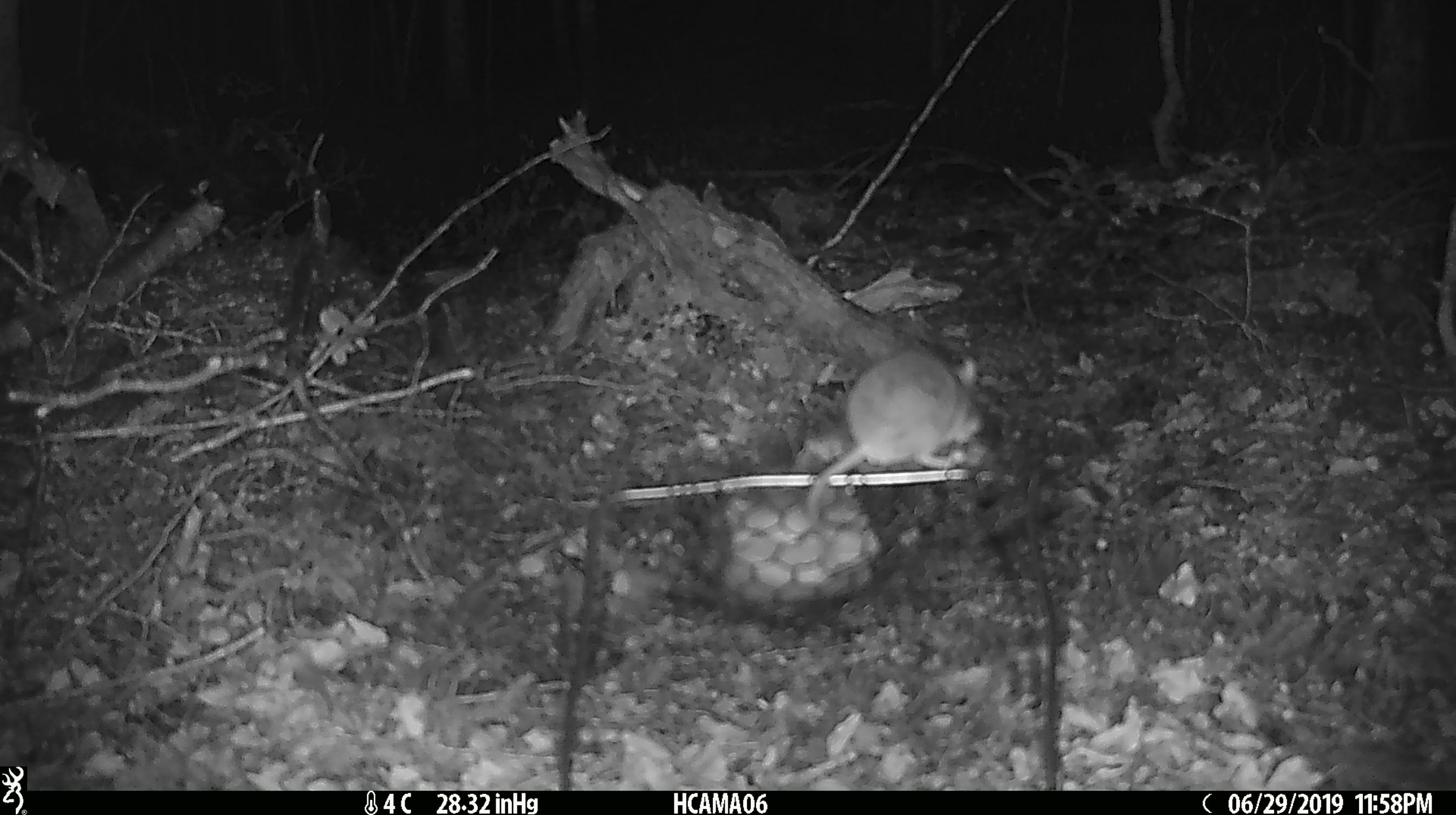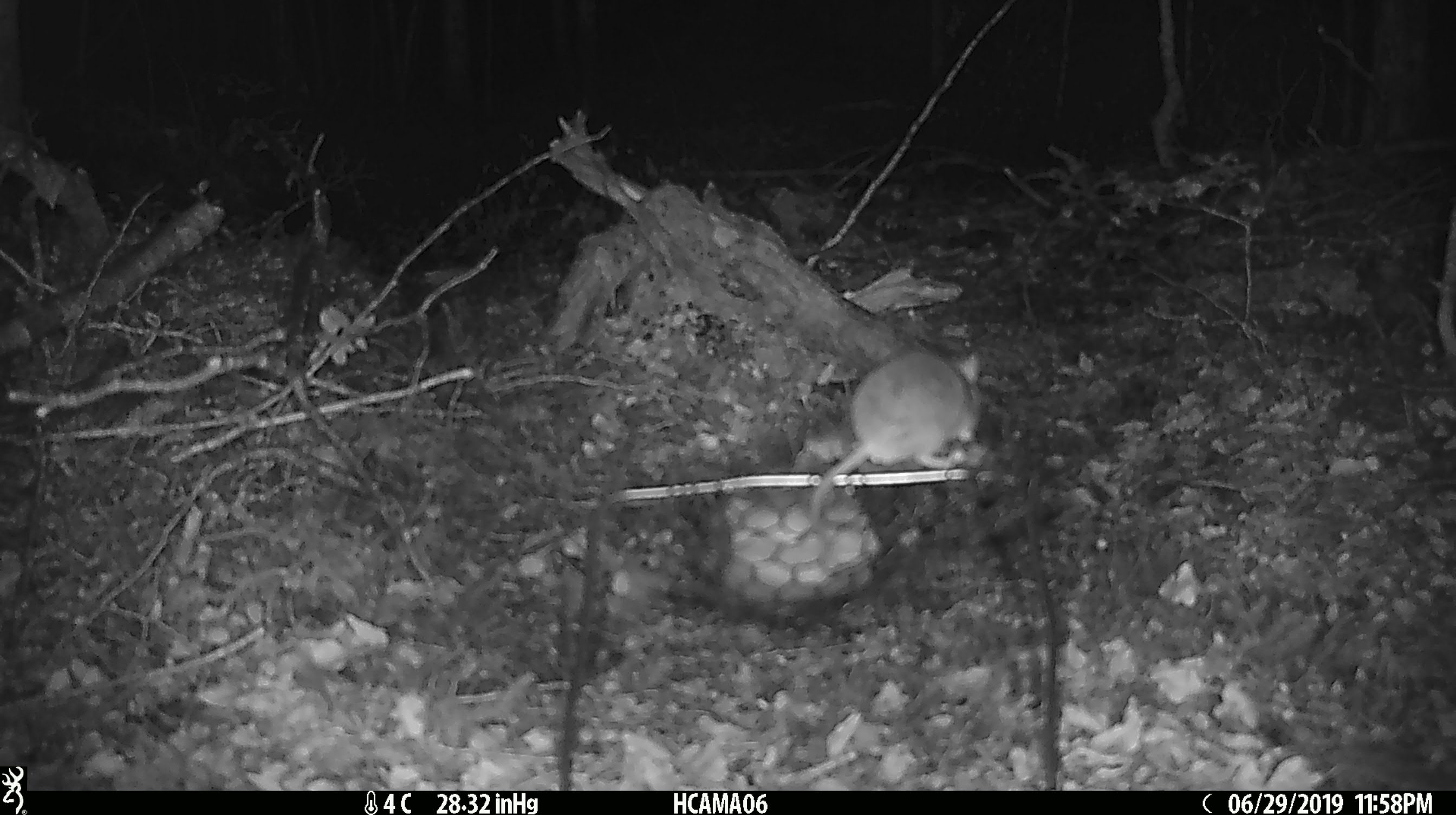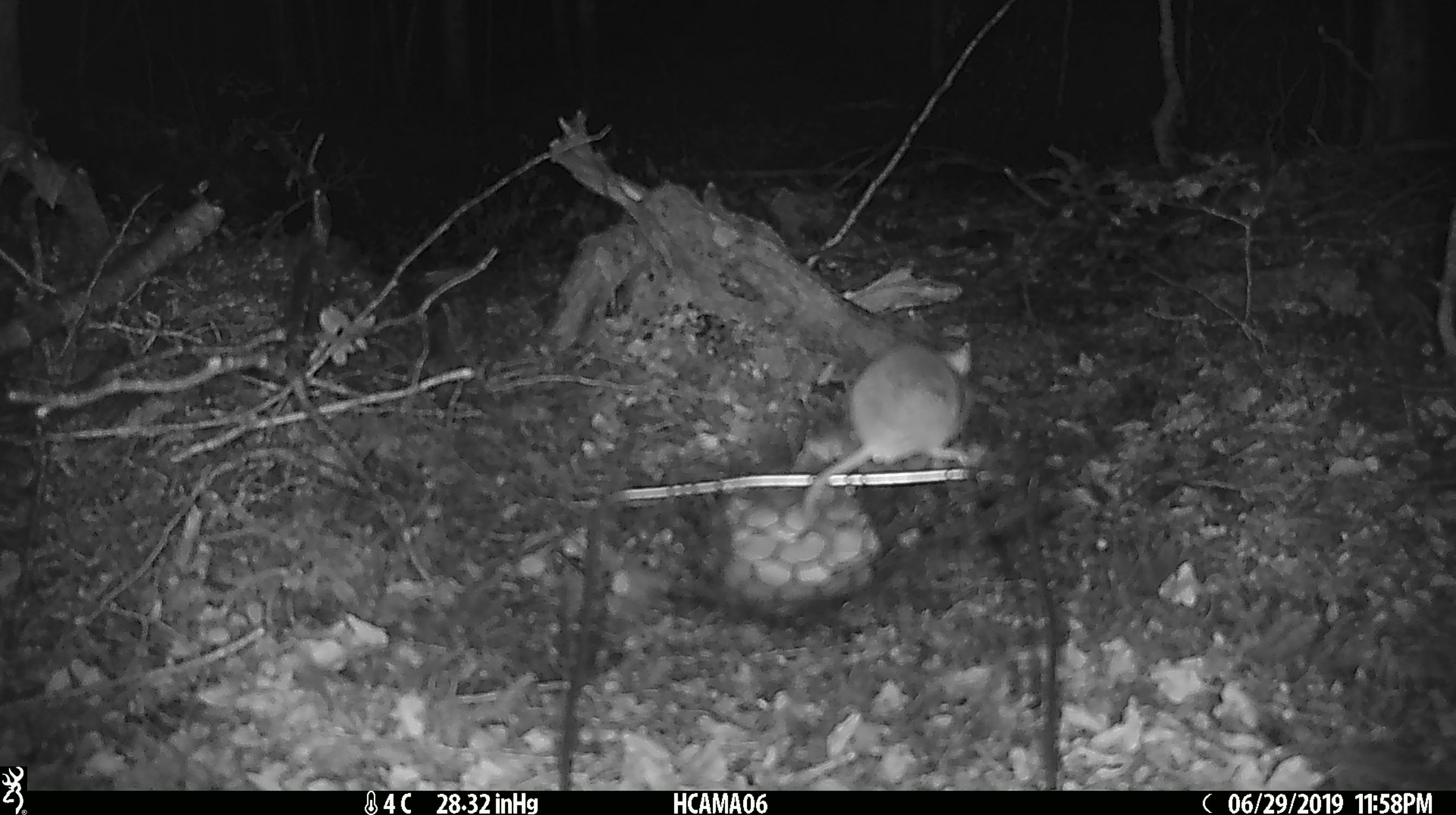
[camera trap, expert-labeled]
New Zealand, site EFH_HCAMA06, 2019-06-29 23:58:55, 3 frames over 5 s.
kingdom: Animalia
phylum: Chordata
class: Mammalia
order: Rodentia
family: Muridae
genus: Mus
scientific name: Mus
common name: mouse